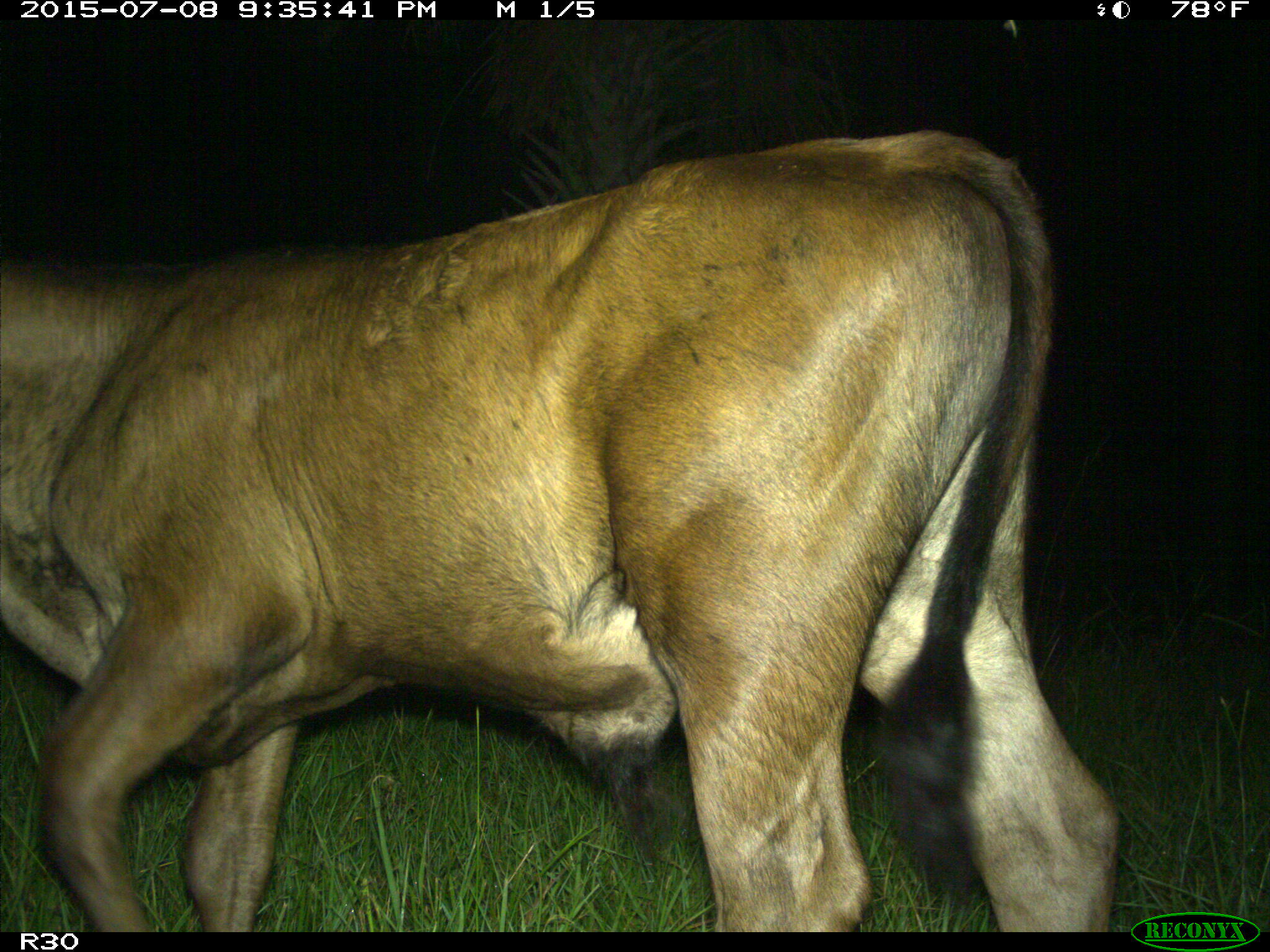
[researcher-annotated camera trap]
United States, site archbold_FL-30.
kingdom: Animalia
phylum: Chordata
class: Mammalia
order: Artiodactyla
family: Bovidae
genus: Bos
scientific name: Bos taurus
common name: domestic cow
Bos taurus (domestic cow).